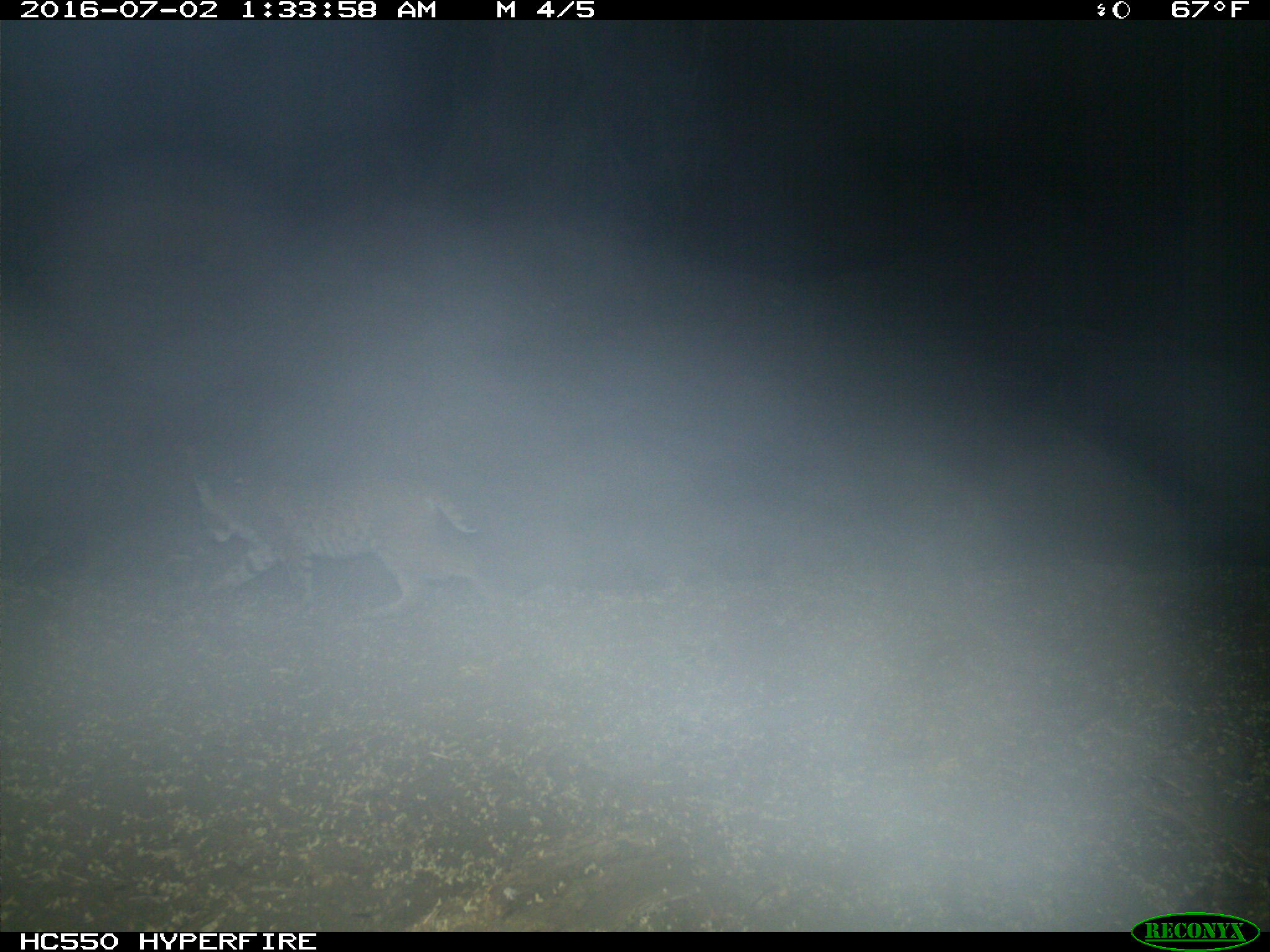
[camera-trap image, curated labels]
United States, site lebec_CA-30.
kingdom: Animalia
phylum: Chordata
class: Mammalia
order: Carnivora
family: Felidae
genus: Lynx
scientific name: Lynx rufus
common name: bobcat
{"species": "Lynx rufus (bobcat)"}